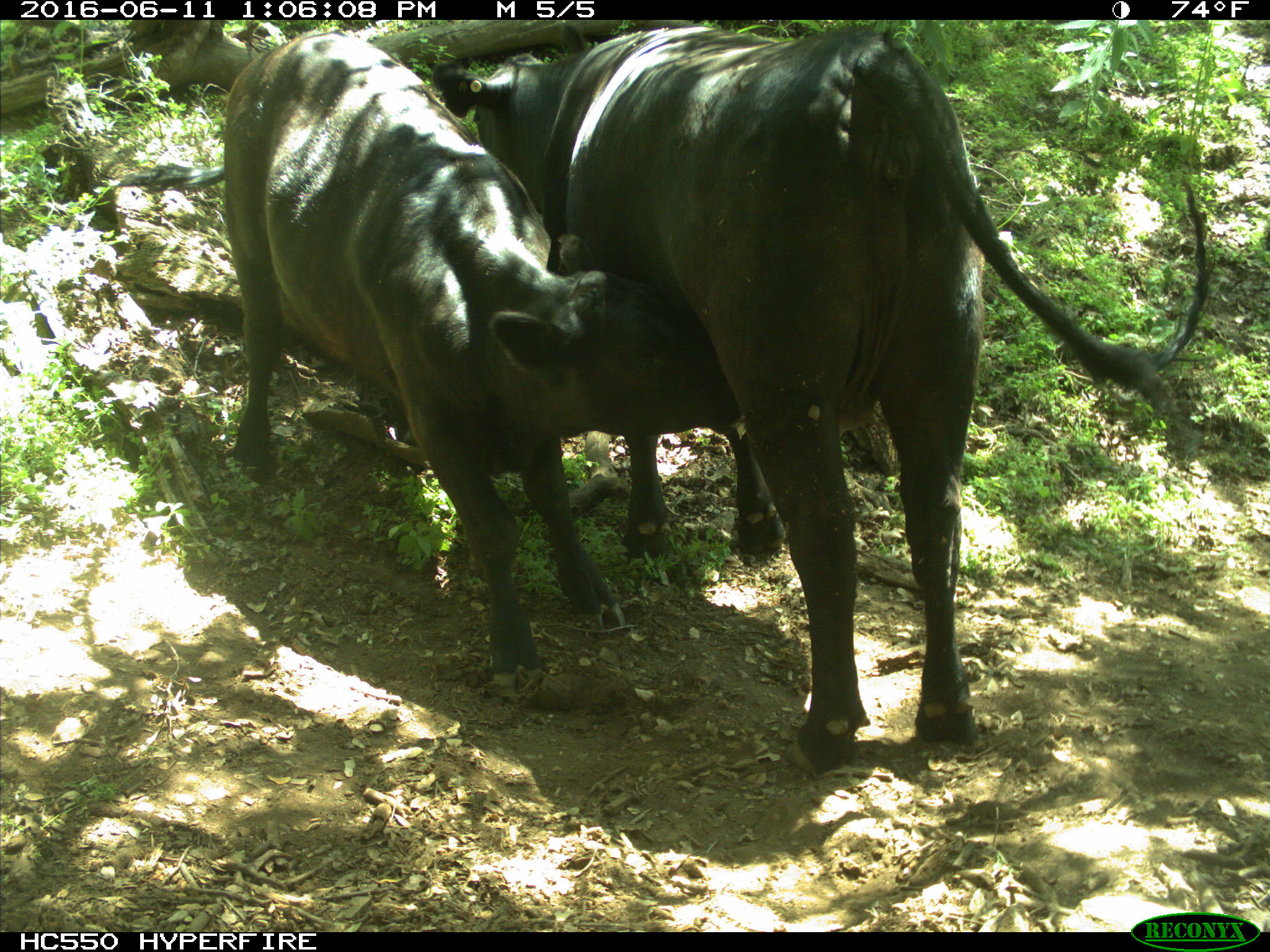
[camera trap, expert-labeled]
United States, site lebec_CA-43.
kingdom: Animalia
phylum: Chordata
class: Mammalia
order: Artiodactyla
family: Bovidae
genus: Bos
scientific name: Bos taurus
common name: domestic cow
Bos taurus (domestic cow).